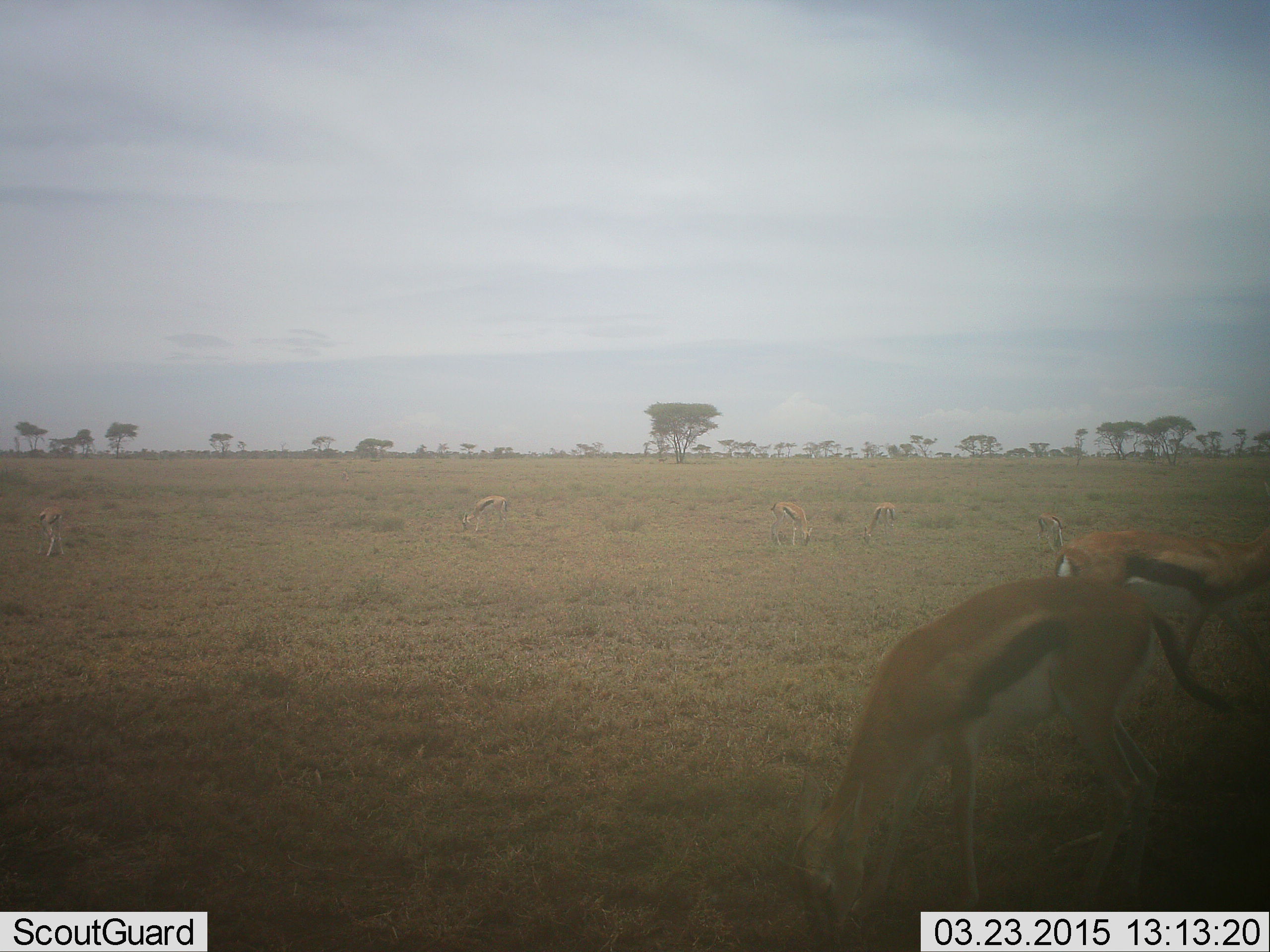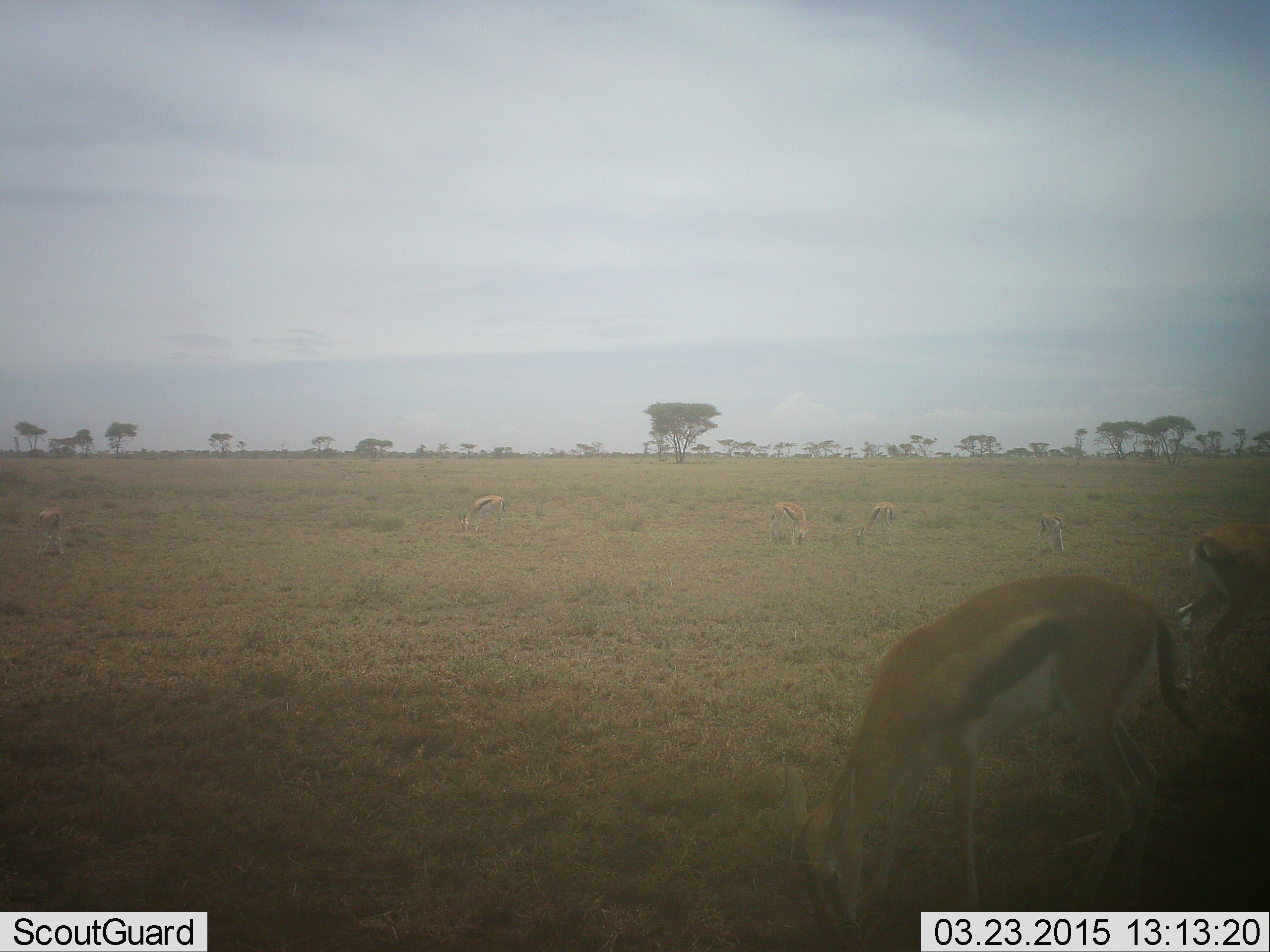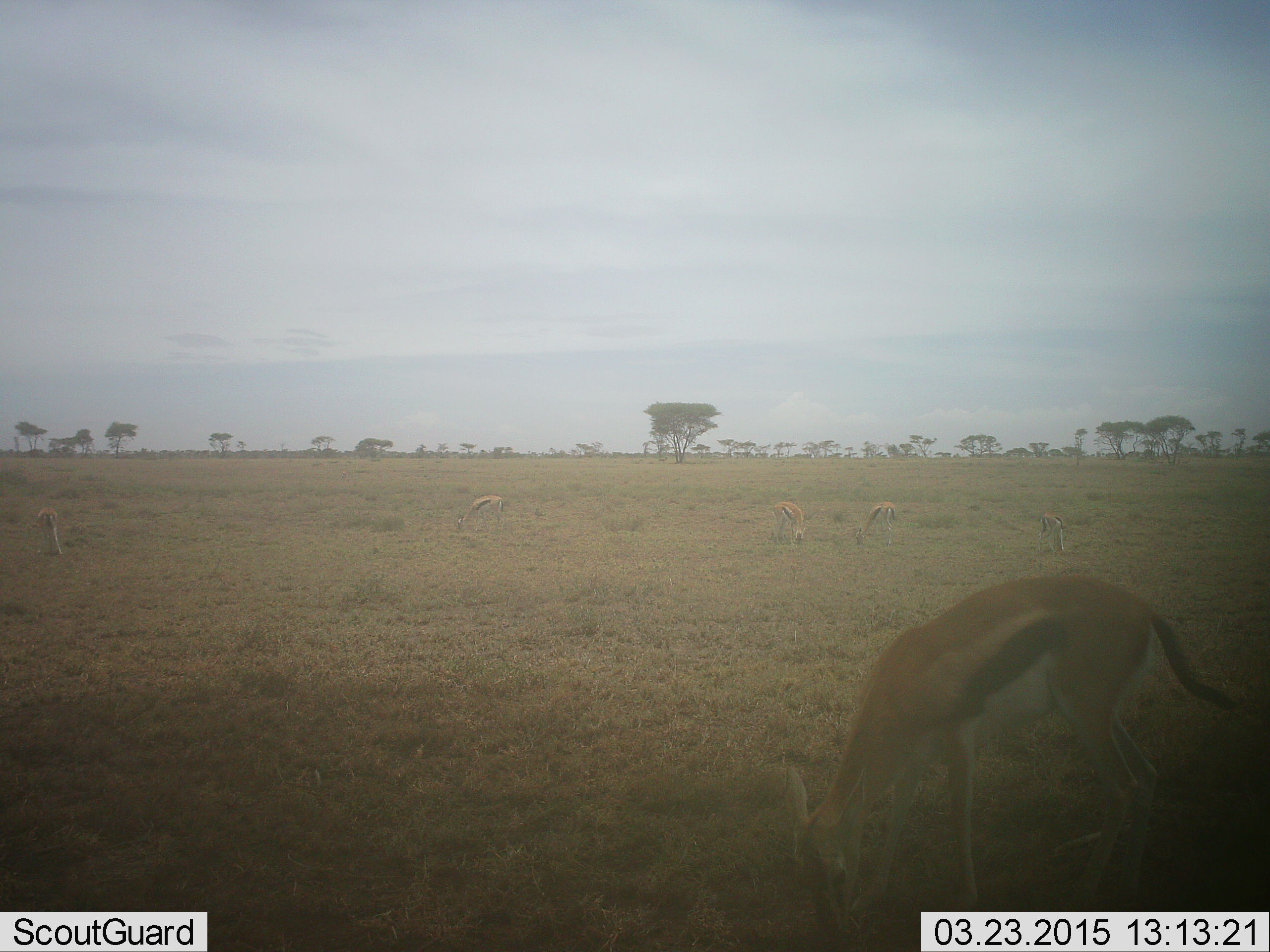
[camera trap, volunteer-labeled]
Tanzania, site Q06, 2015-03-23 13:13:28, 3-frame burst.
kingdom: Animalia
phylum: Chordata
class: Mammalia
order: Artiodactyla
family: Bovidae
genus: Eudorcas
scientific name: Eudorcas thomsonii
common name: thomson's gazelle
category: gazellethomsons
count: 7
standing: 70%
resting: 0%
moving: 70%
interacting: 0%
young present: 0%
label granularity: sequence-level